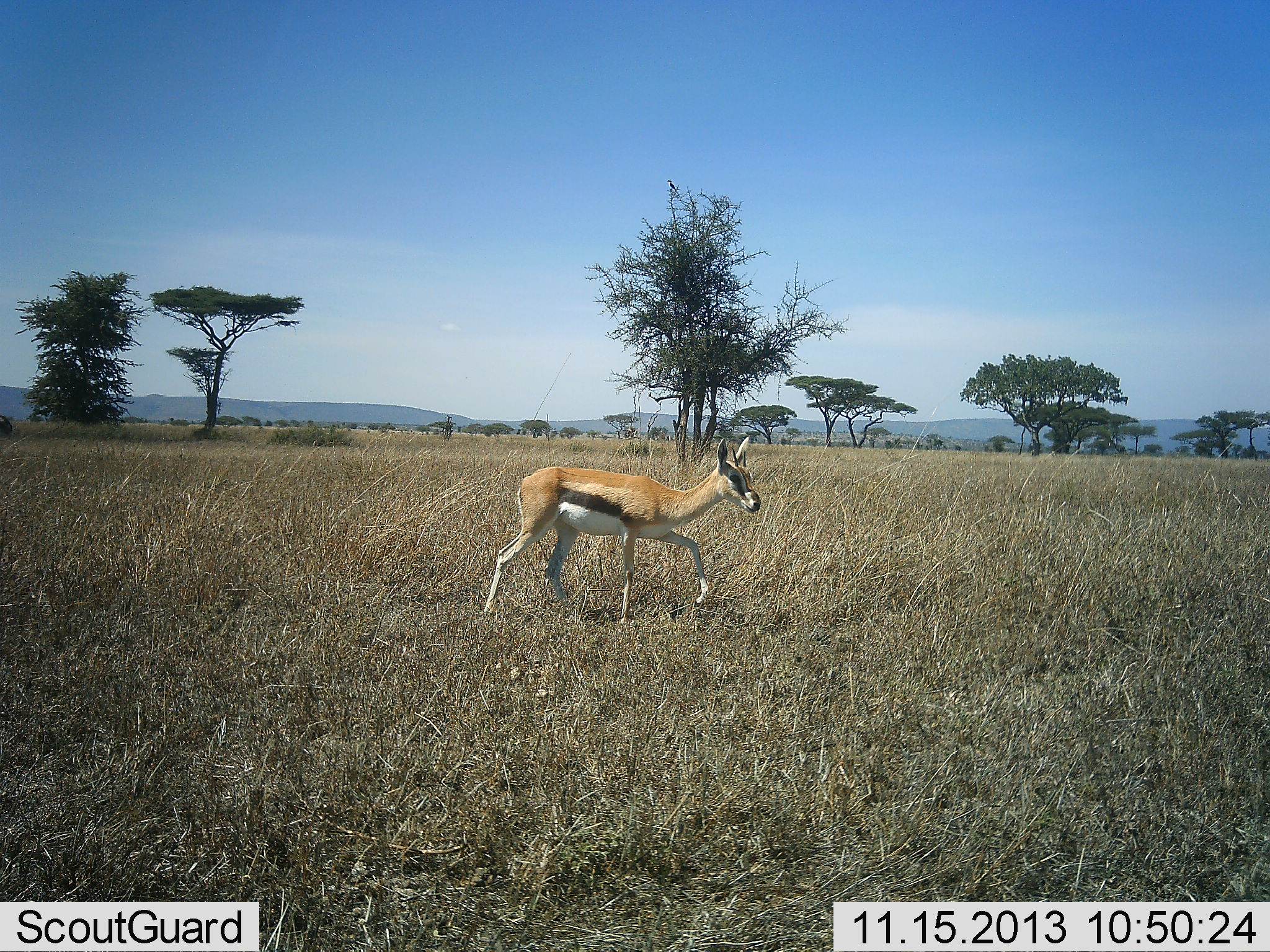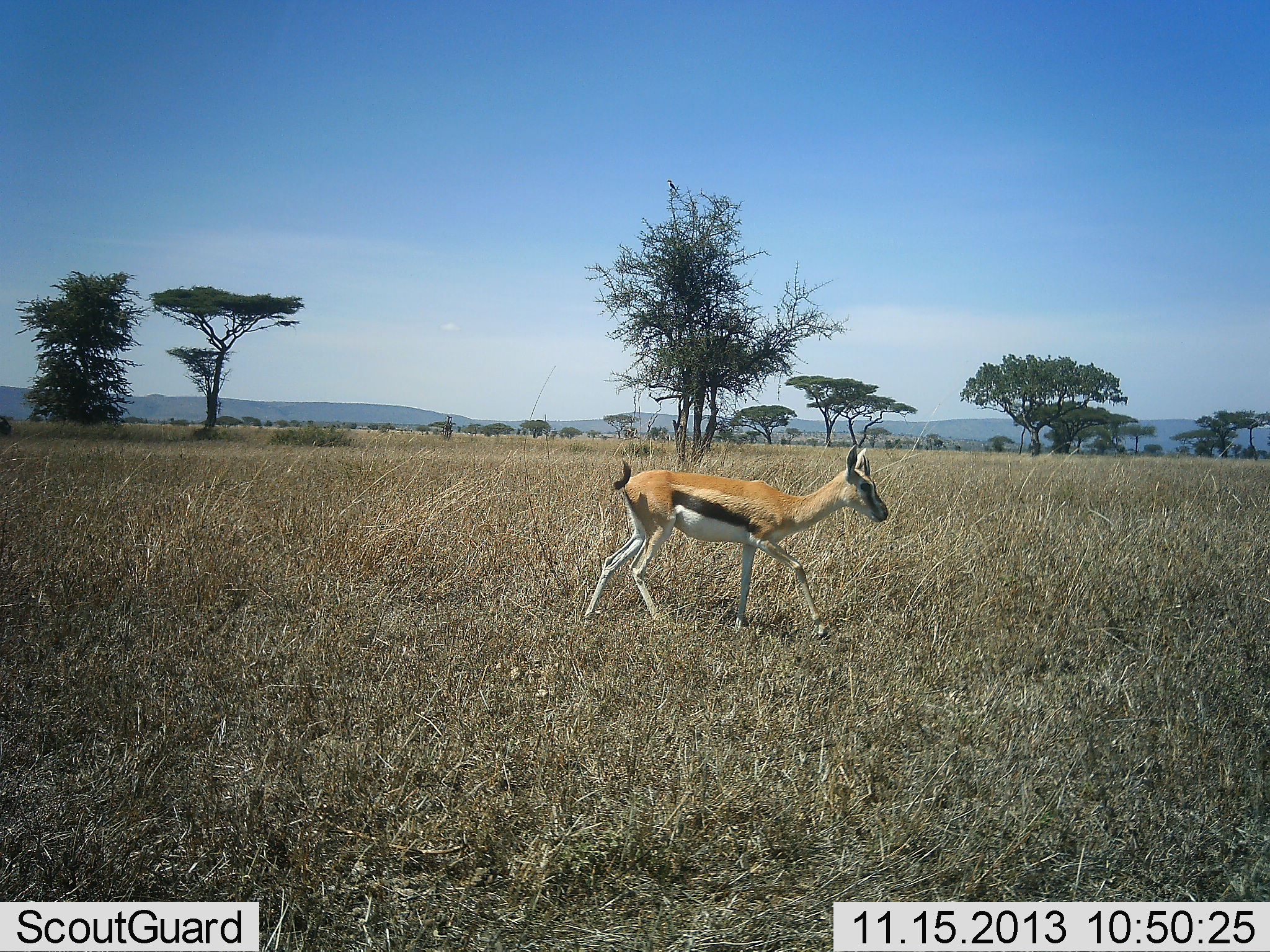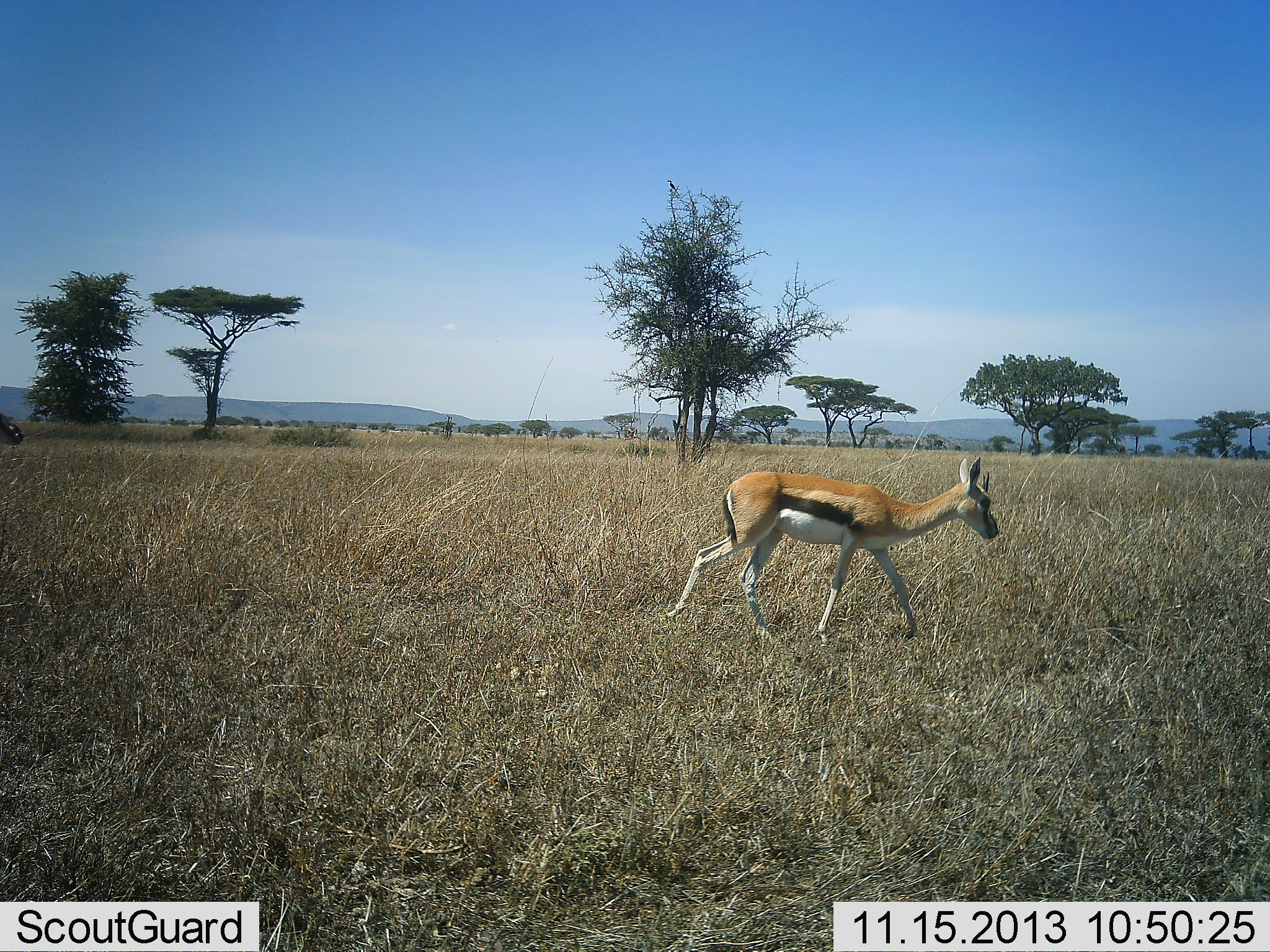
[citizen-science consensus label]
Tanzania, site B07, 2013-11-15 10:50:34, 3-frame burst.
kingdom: Animalia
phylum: Chordata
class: Mammalia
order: Artiodactyla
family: Bovidae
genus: Eudorcas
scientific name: Eudorcas thomsonii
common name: thomson's gazelle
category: gazellethomsons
Gazellethomsons (thomson's gazelle) (Eudorcas thomsonii), count 1. Behavior (volunteer vote fractions): standing 0%, resting 0%, moving 100%, interacting 0%. Young present (vote fraction): 0%. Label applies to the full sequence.